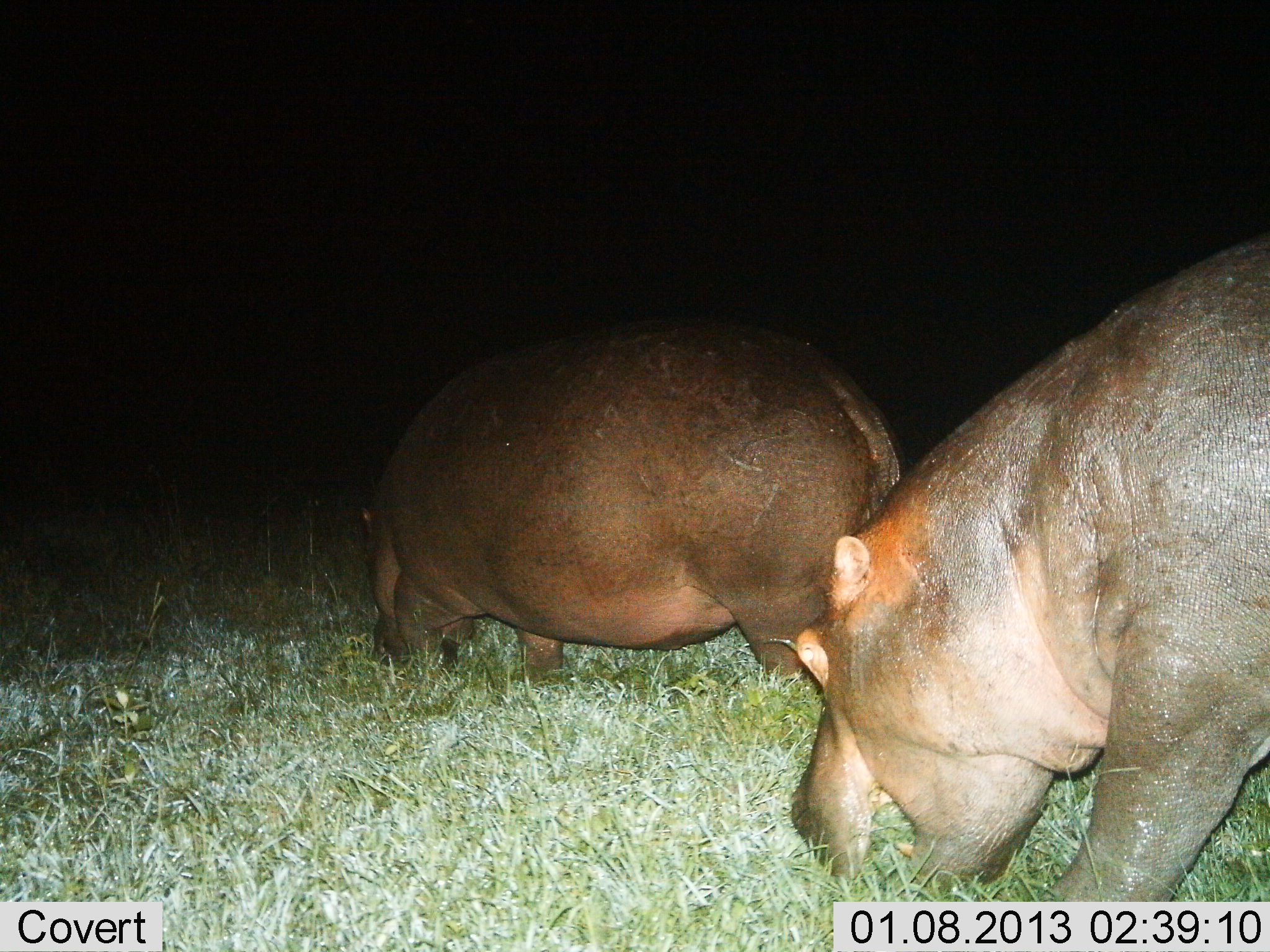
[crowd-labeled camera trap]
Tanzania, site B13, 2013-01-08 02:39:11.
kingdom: Animalia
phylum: Chordata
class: Mammalia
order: Artiodactyla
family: Hippopotamidae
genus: Hippopotamus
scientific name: Hippopotamus amphibius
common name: hippopotamus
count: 2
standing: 16%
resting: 0%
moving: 16%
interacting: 0%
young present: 0%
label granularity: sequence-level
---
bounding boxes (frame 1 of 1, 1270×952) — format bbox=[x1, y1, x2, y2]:
animal: bbox=[787, 232, 1270, 902]; bbox=[359, 318, 905, 691]